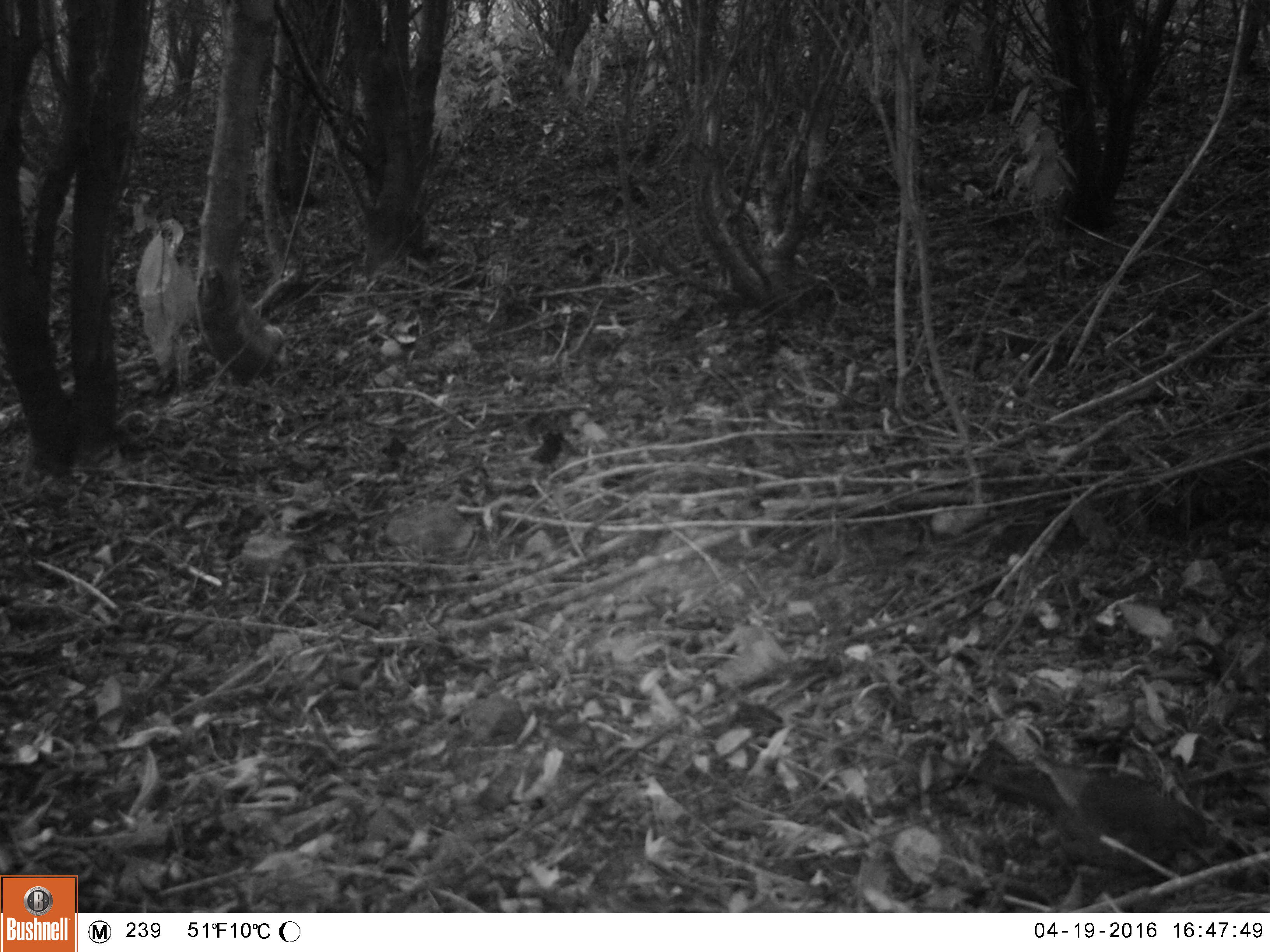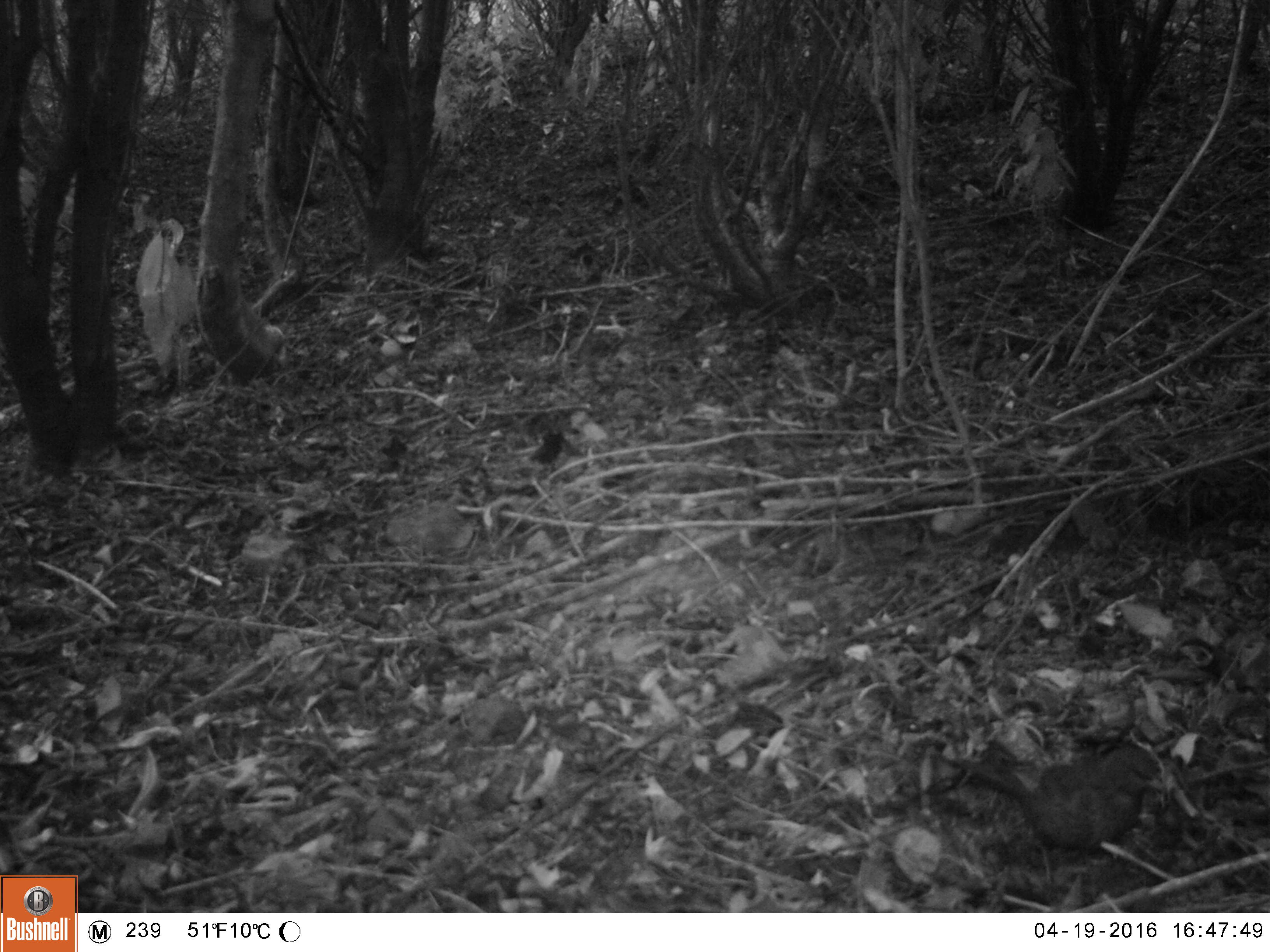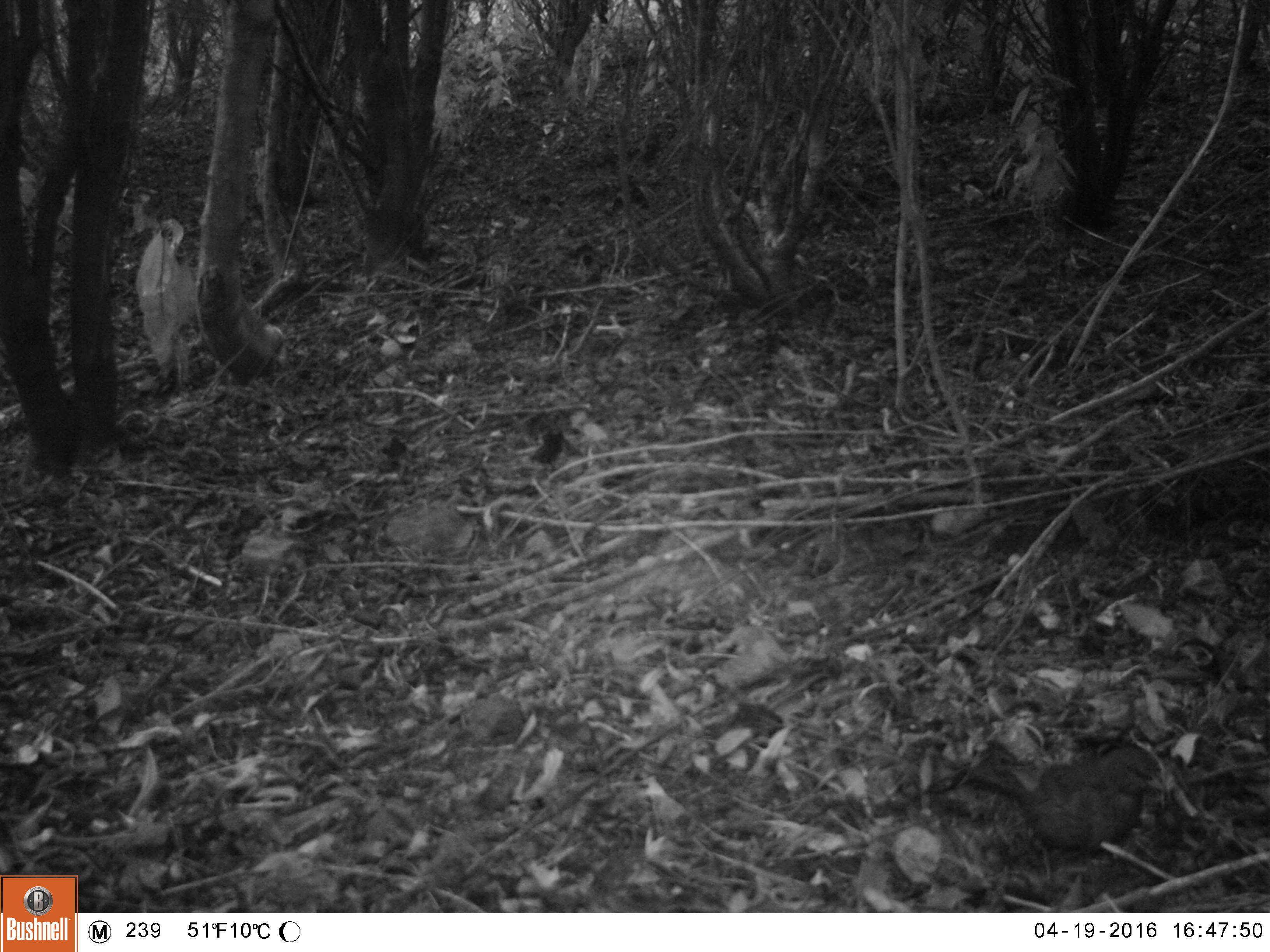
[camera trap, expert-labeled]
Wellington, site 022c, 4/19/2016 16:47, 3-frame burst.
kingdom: Animalia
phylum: Chordata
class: Aves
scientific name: Aves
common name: bird